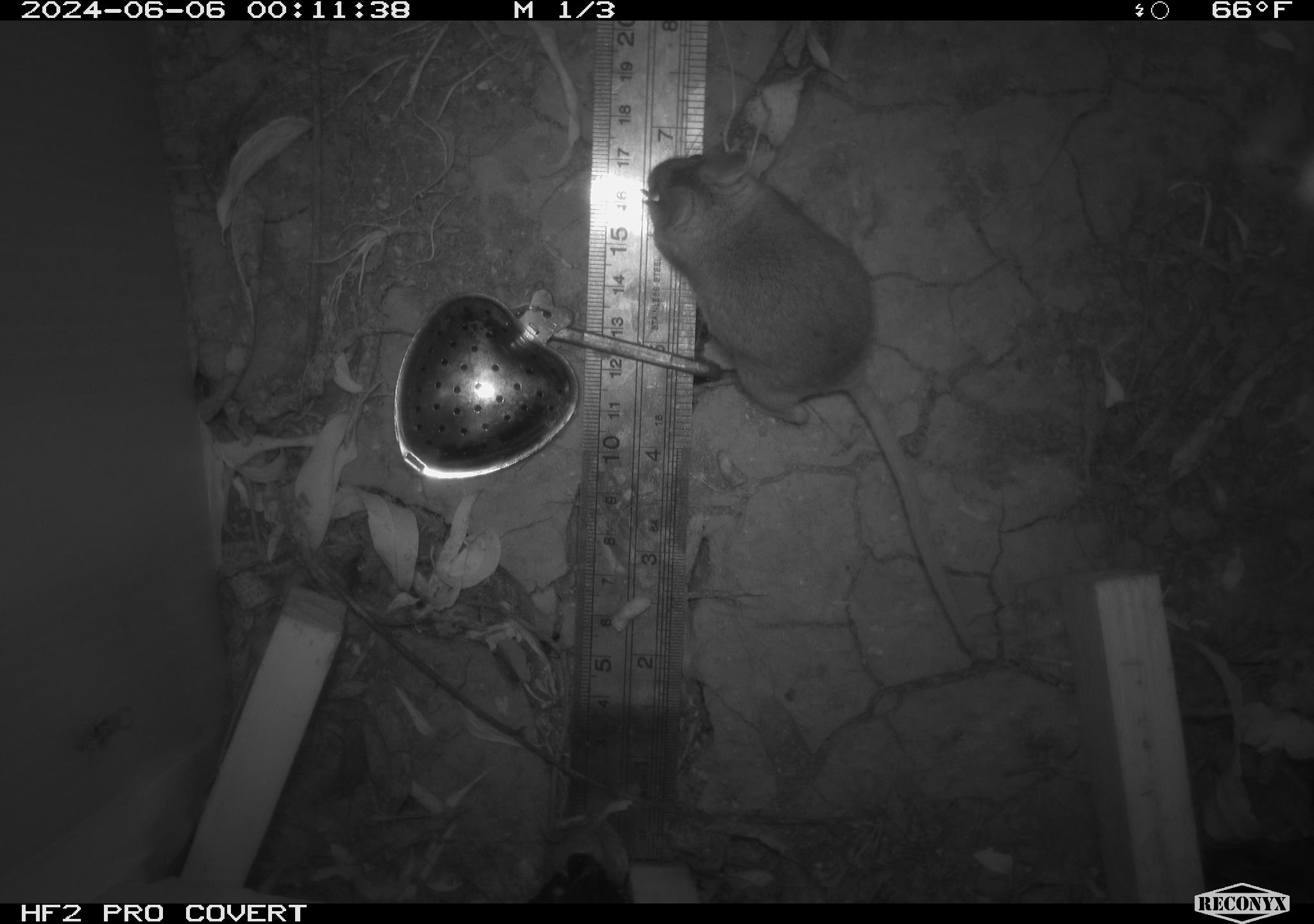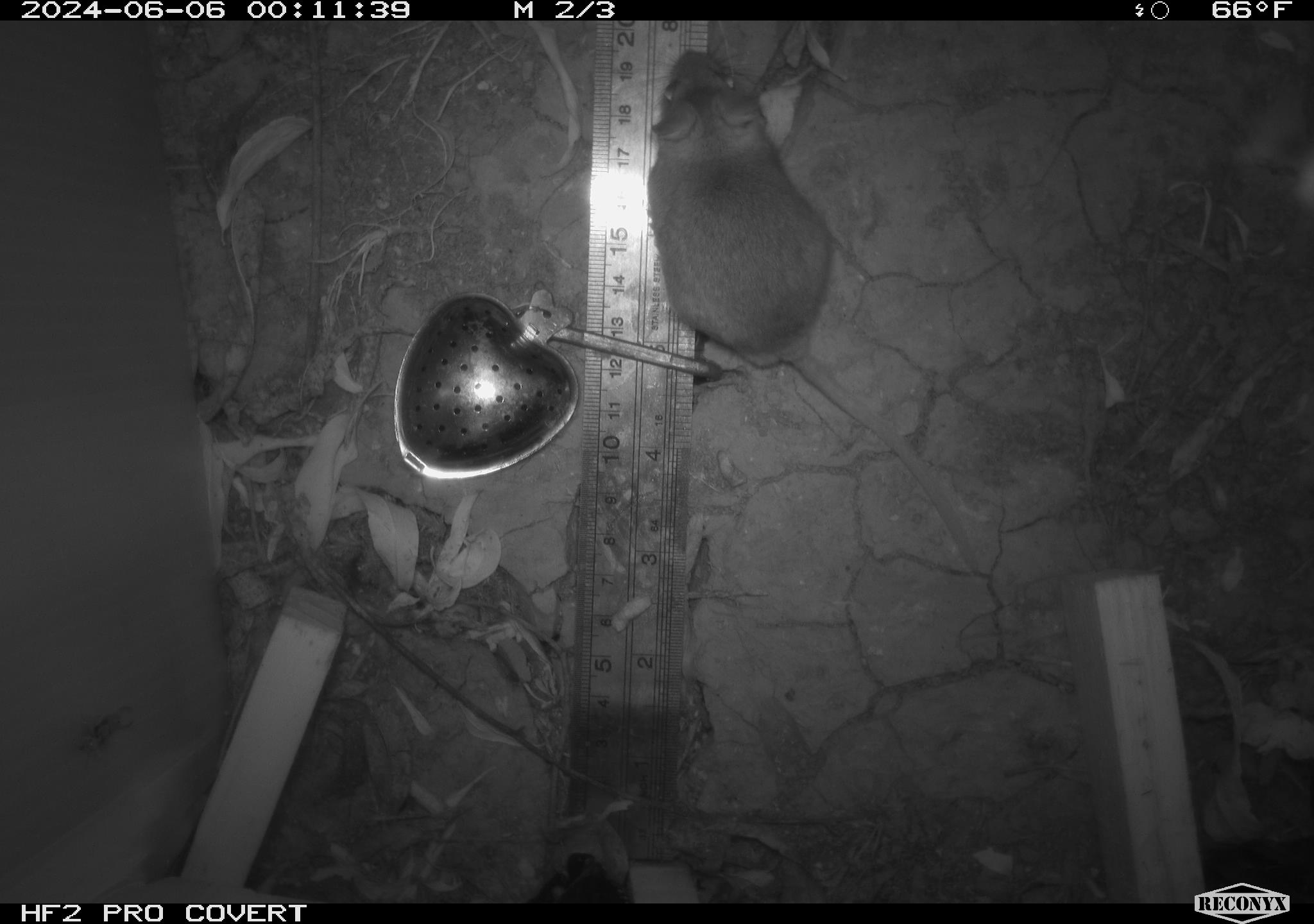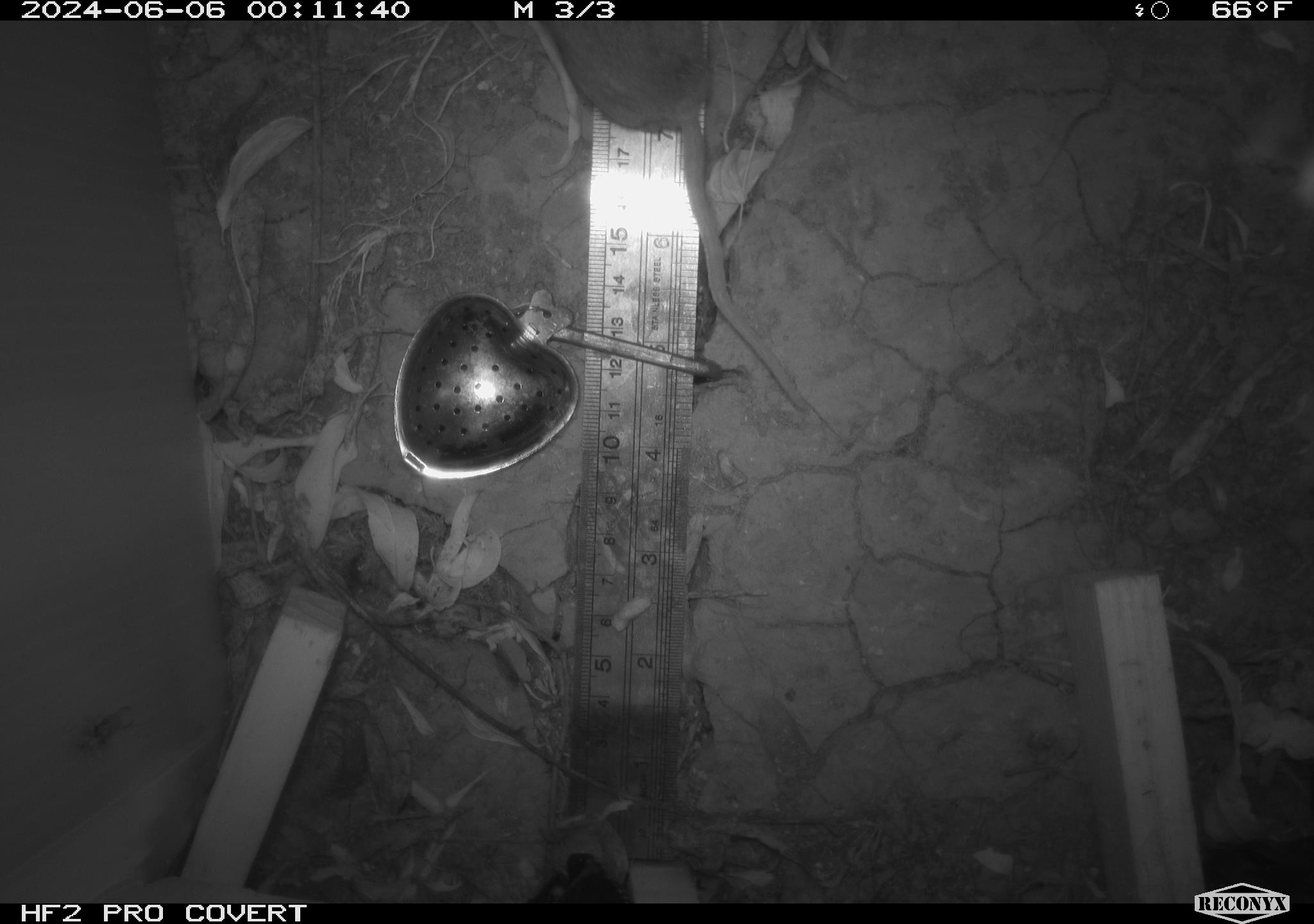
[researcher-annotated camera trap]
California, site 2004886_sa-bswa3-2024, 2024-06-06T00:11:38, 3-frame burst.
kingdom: Animalia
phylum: Chordata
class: Mammalia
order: Rodentia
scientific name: Rodentia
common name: mouse species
Mouse species (Rodentia).